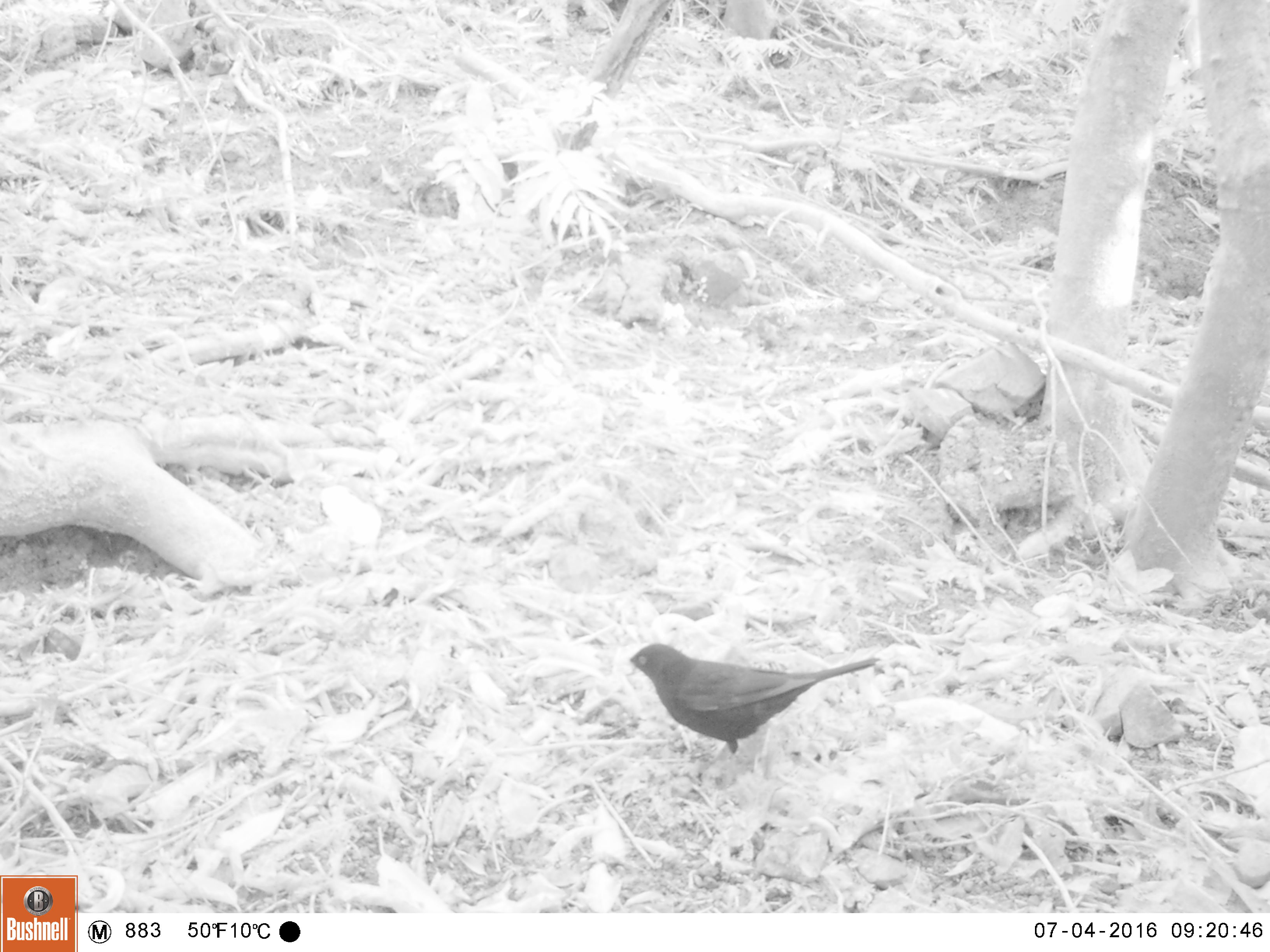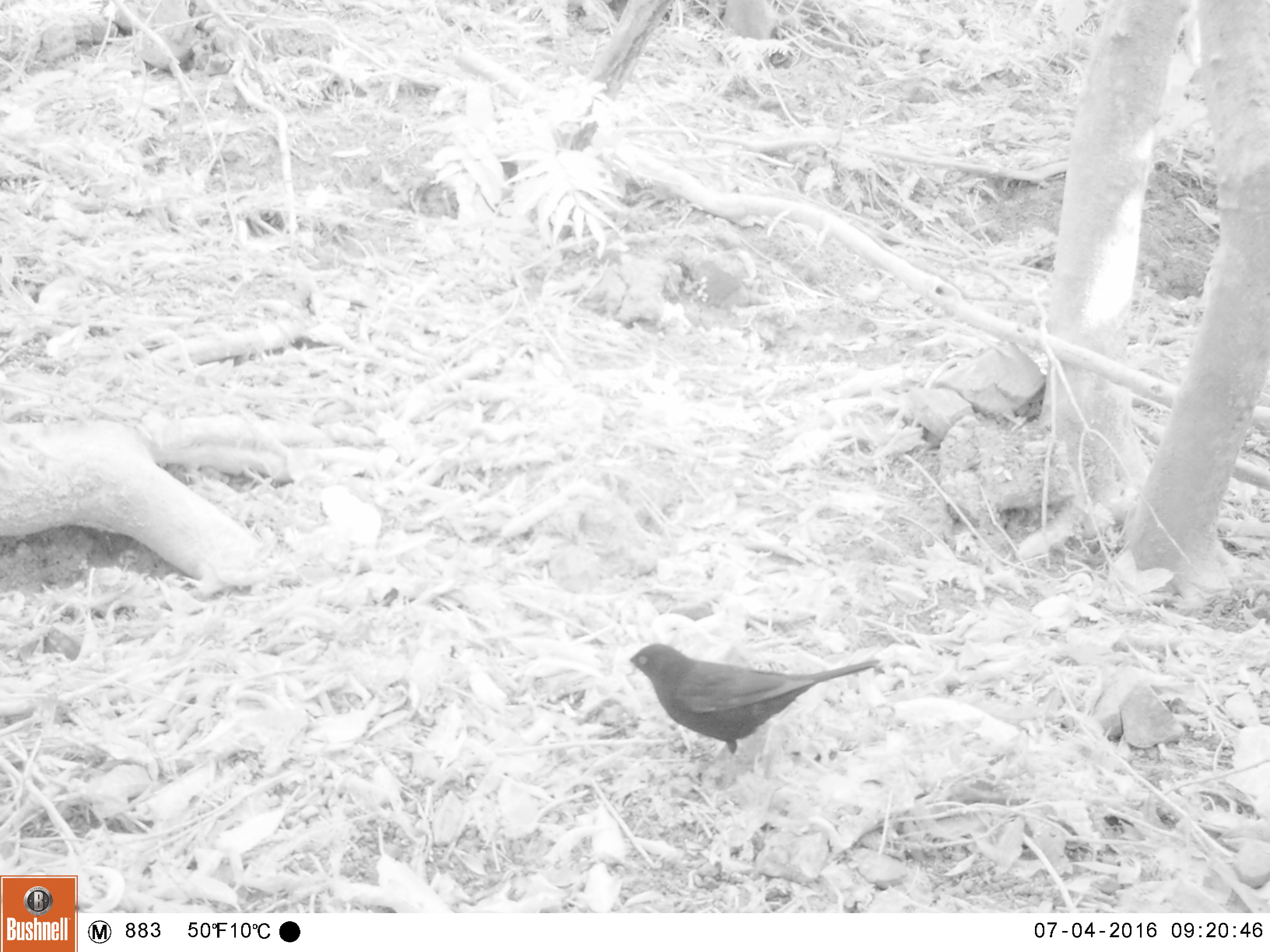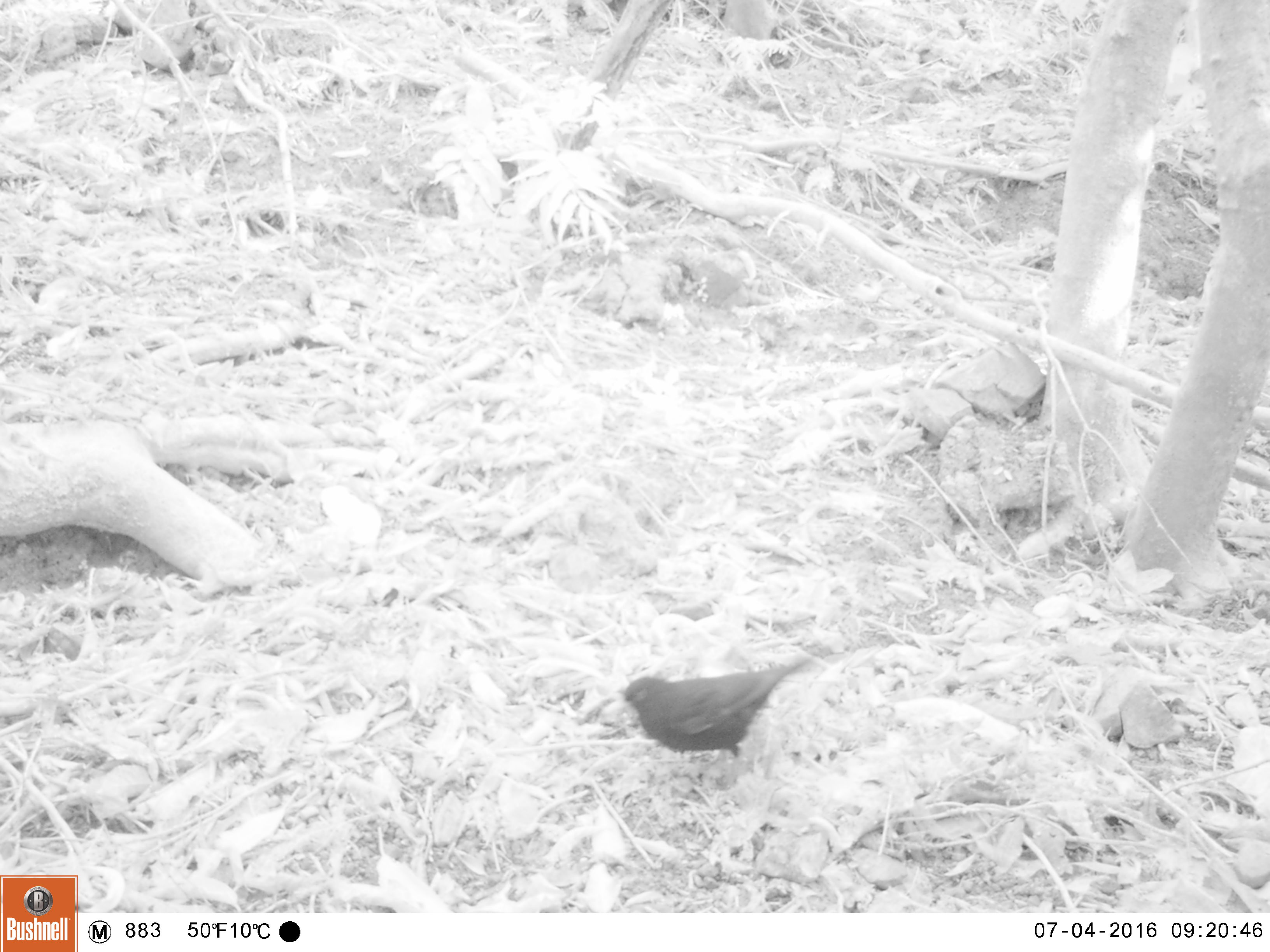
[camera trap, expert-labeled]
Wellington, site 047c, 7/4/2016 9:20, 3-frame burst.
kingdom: Animalia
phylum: Chordata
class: Aves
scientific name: Aves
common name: bird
Bird (Aves).